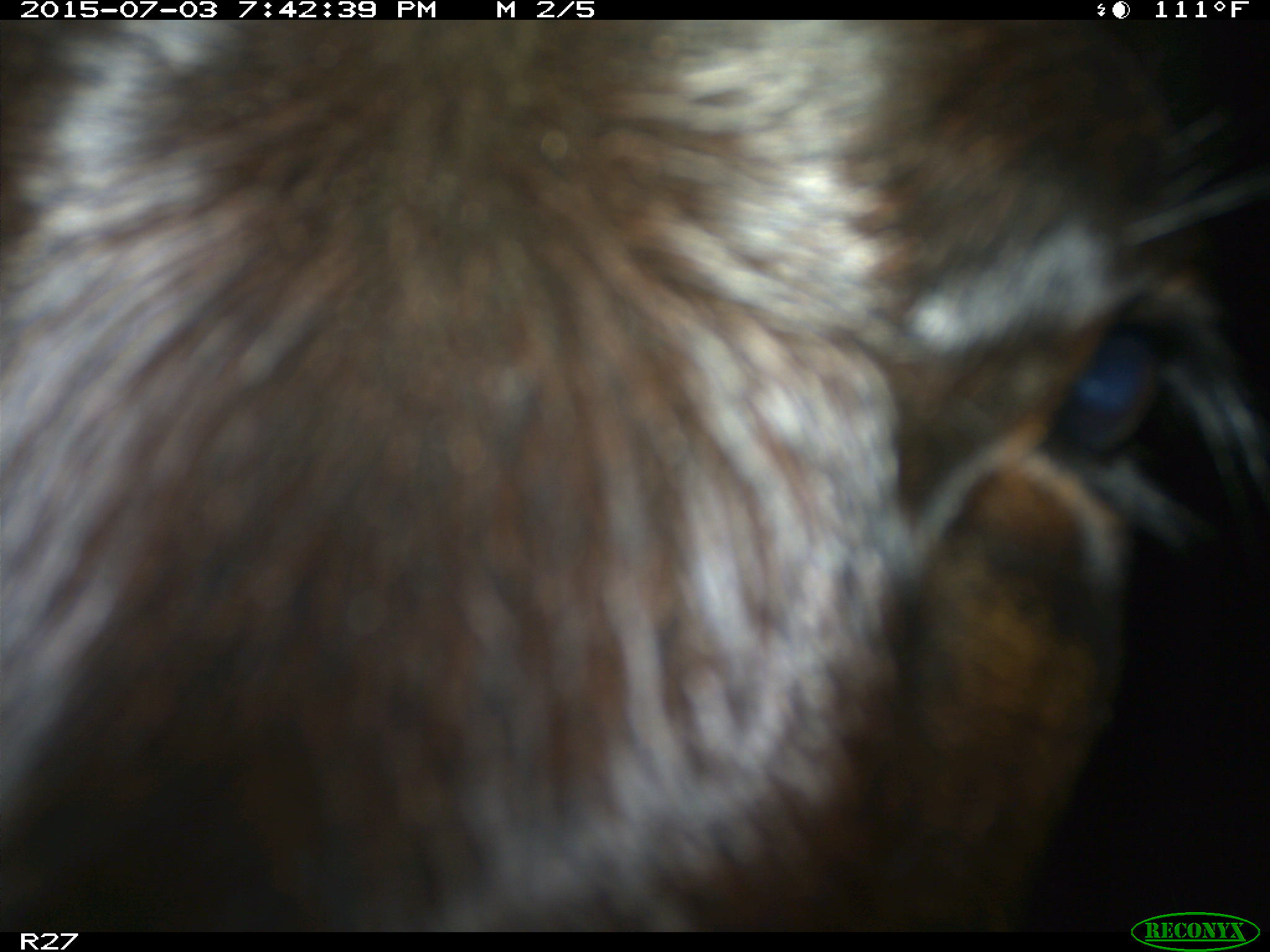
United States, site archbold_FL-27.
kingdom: Animalia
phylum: Chordata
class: Mammalia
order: Artiodactyla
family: Bovidae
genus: Bos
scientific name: Bos taurus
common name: domestic cow